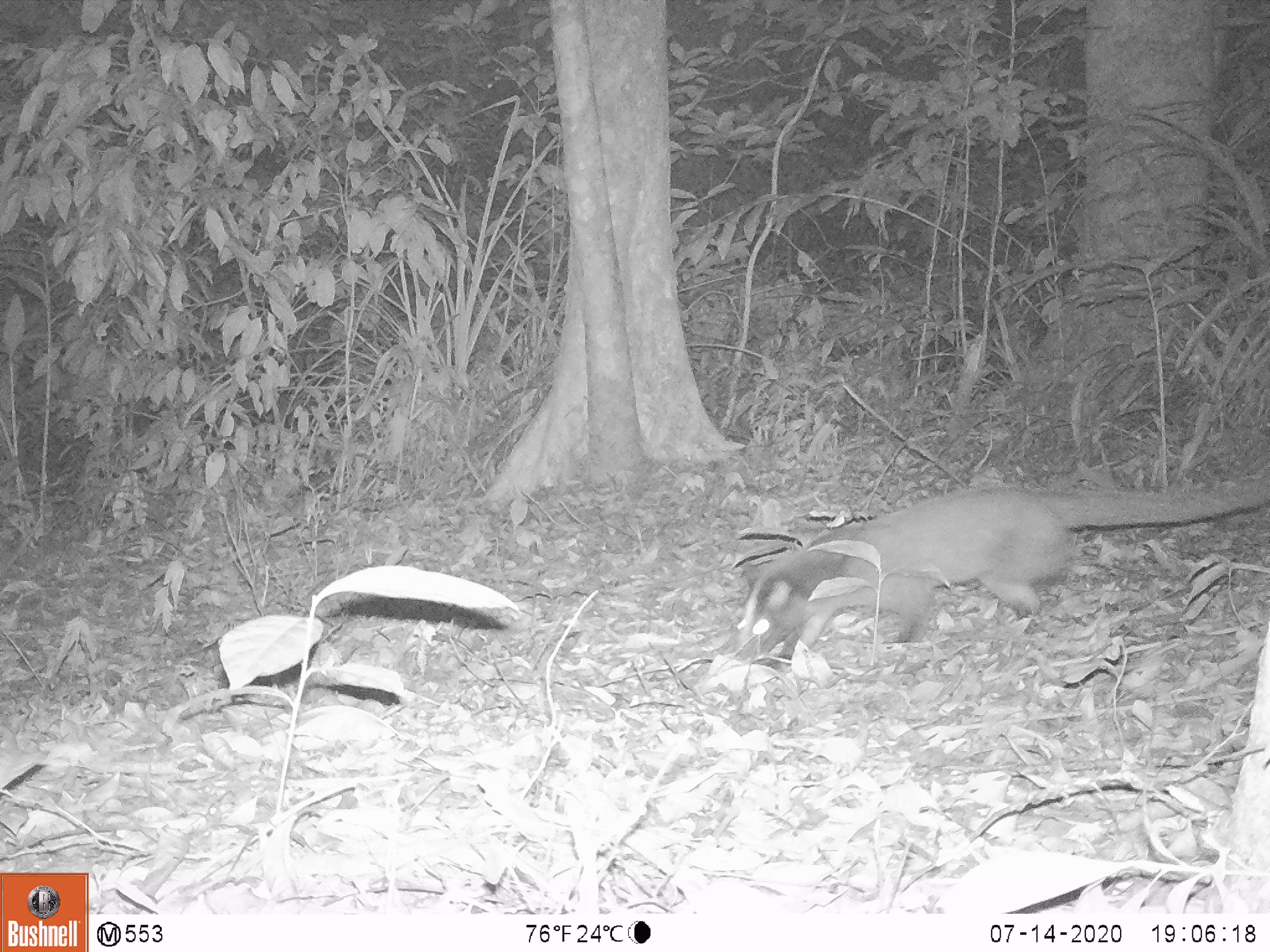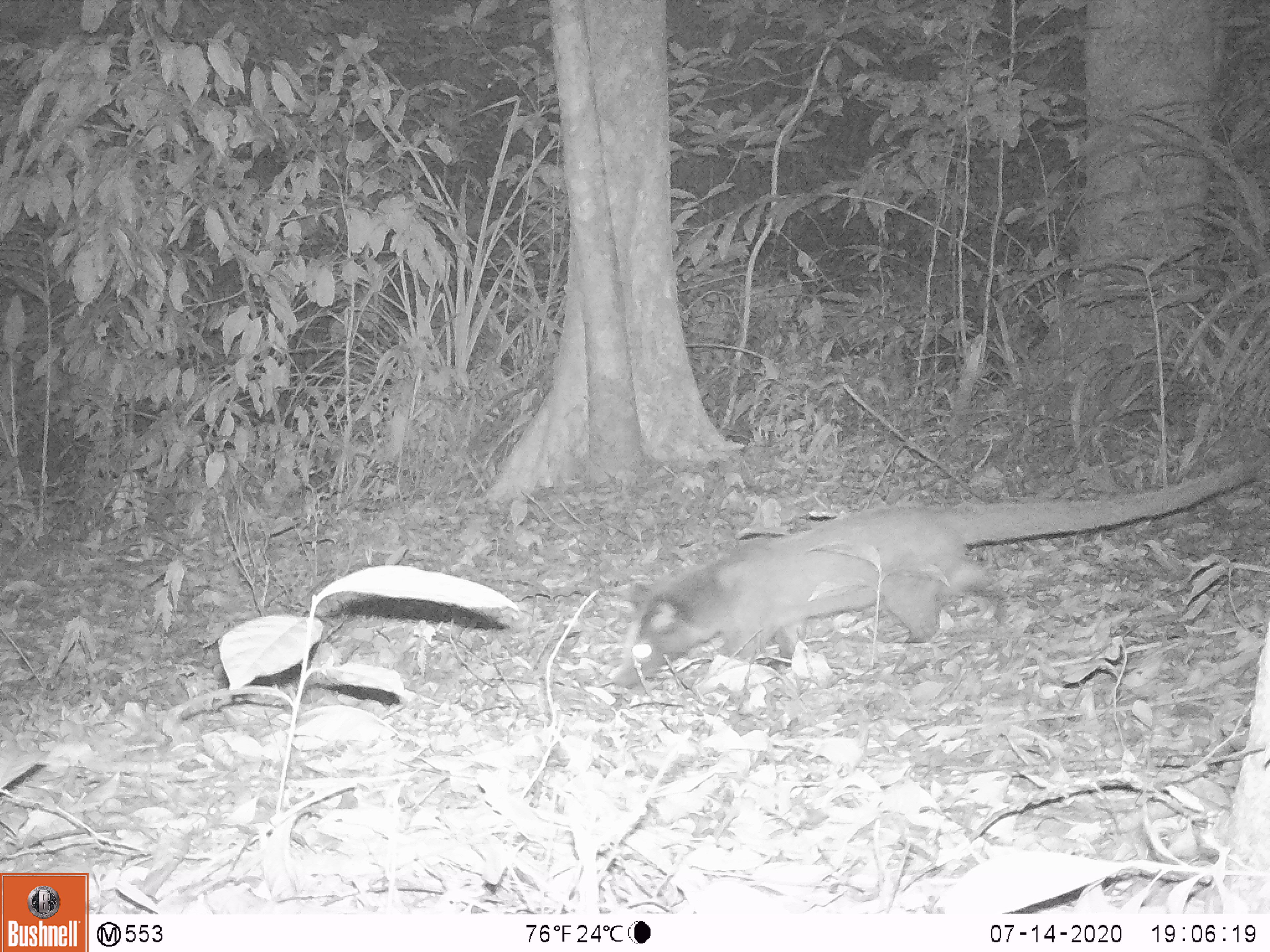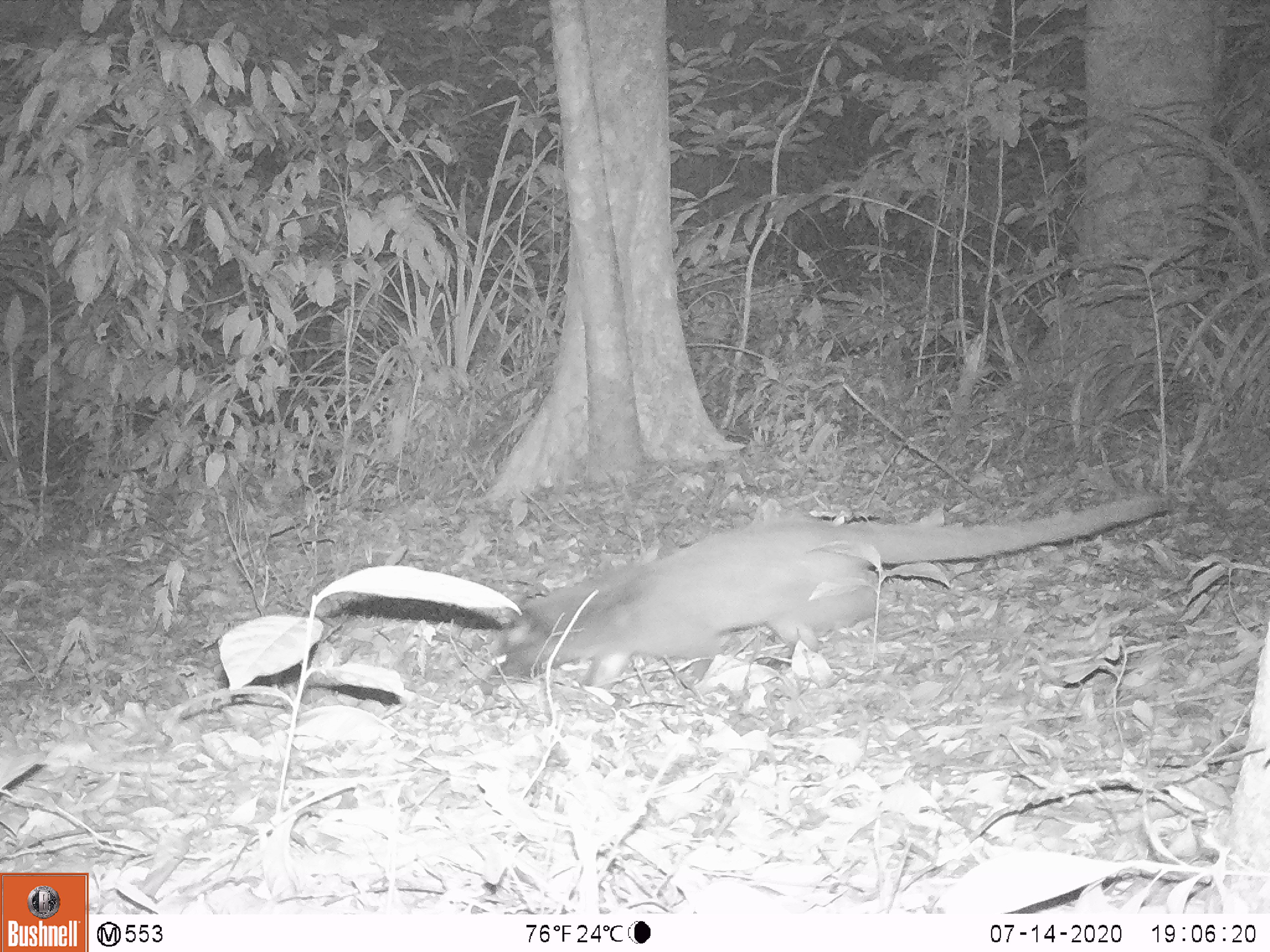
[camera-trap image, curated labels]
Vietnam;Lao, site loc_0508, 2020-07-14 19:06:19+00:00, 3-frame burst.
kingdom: Animalia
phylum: Chordata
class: Mammalia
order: Carnivora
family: Viverridae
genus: Paguma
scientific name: Paguma larvata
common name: masked palm civet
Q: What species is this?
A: Masked palm civet (Paguma larvata).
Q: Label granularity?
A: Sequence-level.